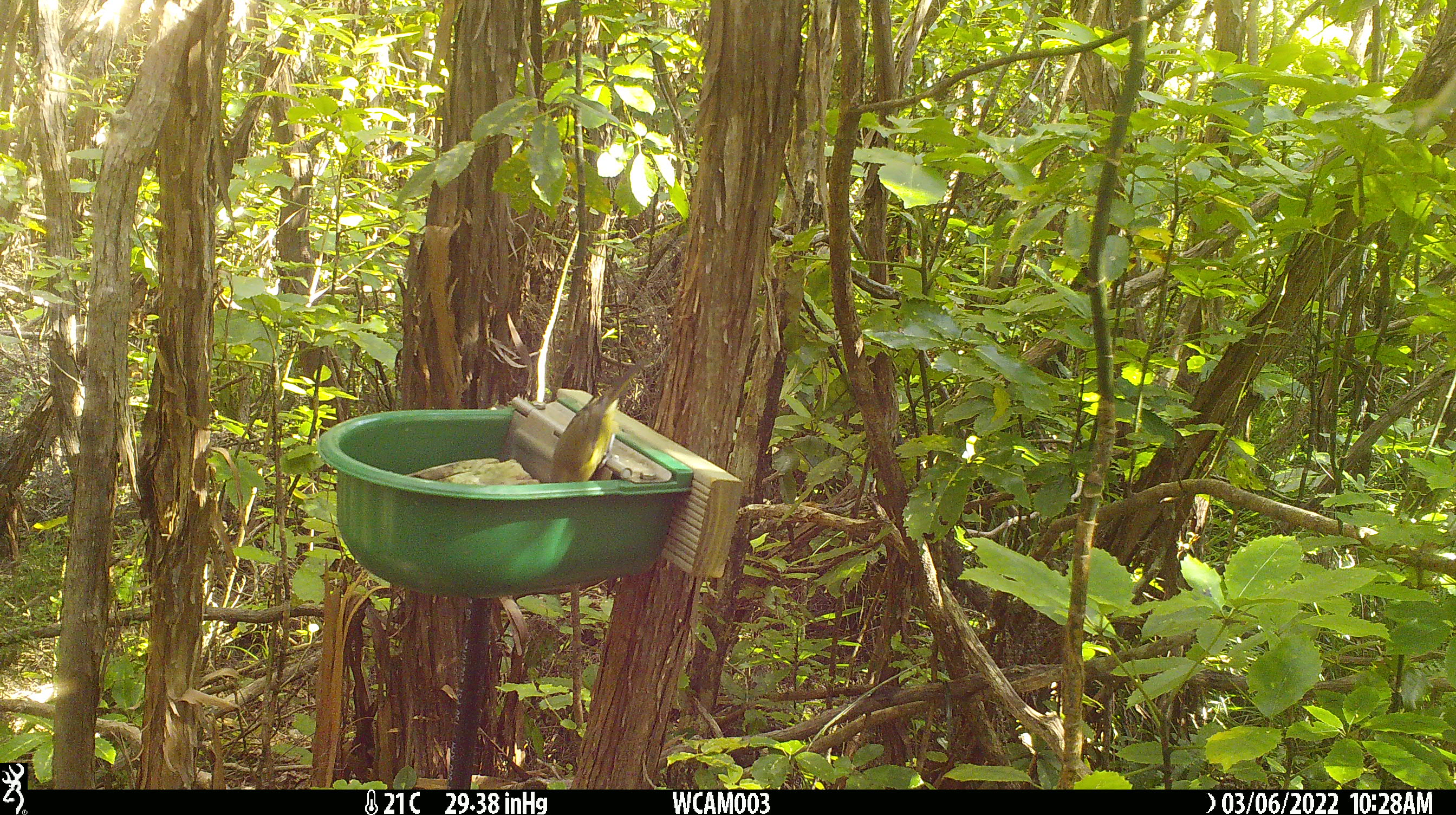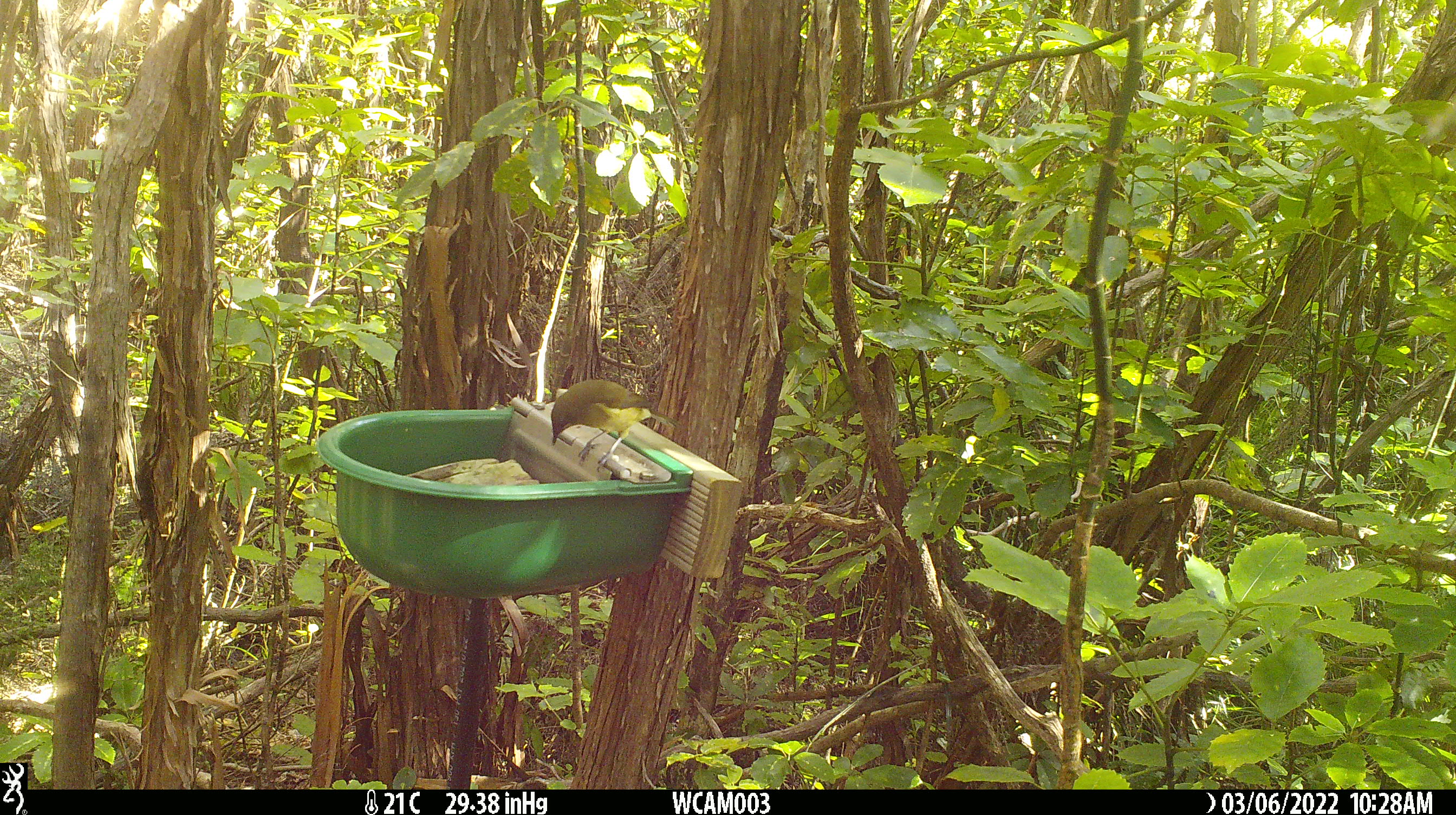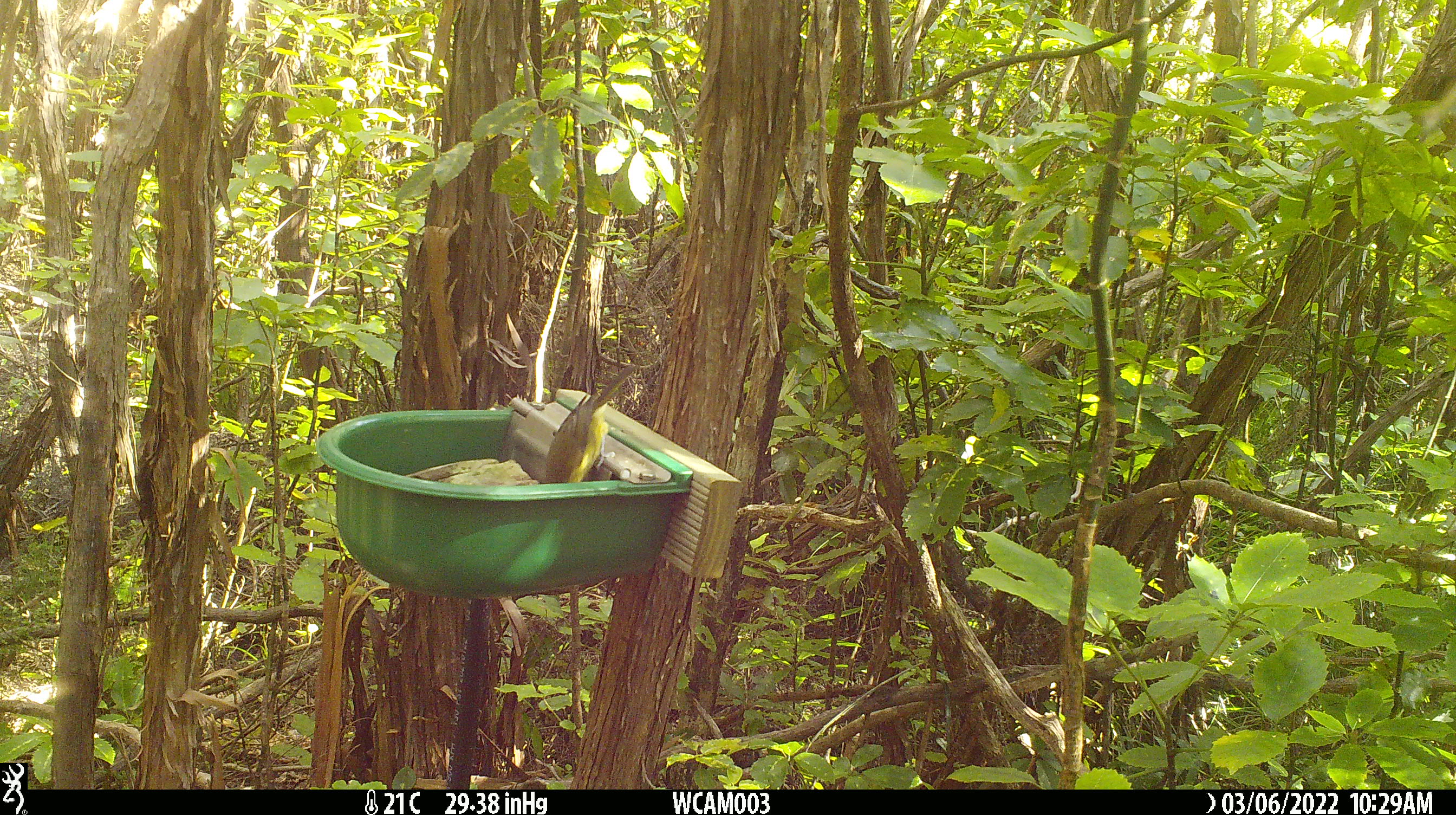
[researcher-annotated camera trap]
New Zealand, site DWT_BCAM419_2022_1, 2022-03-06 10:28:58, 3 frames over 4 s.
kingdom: Animalia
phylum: Chordata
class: Aves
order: Passeriformes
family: Meliphagidae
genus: Anthornis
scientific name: Anthornis melanura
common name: new zealand bellbird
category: bellbird